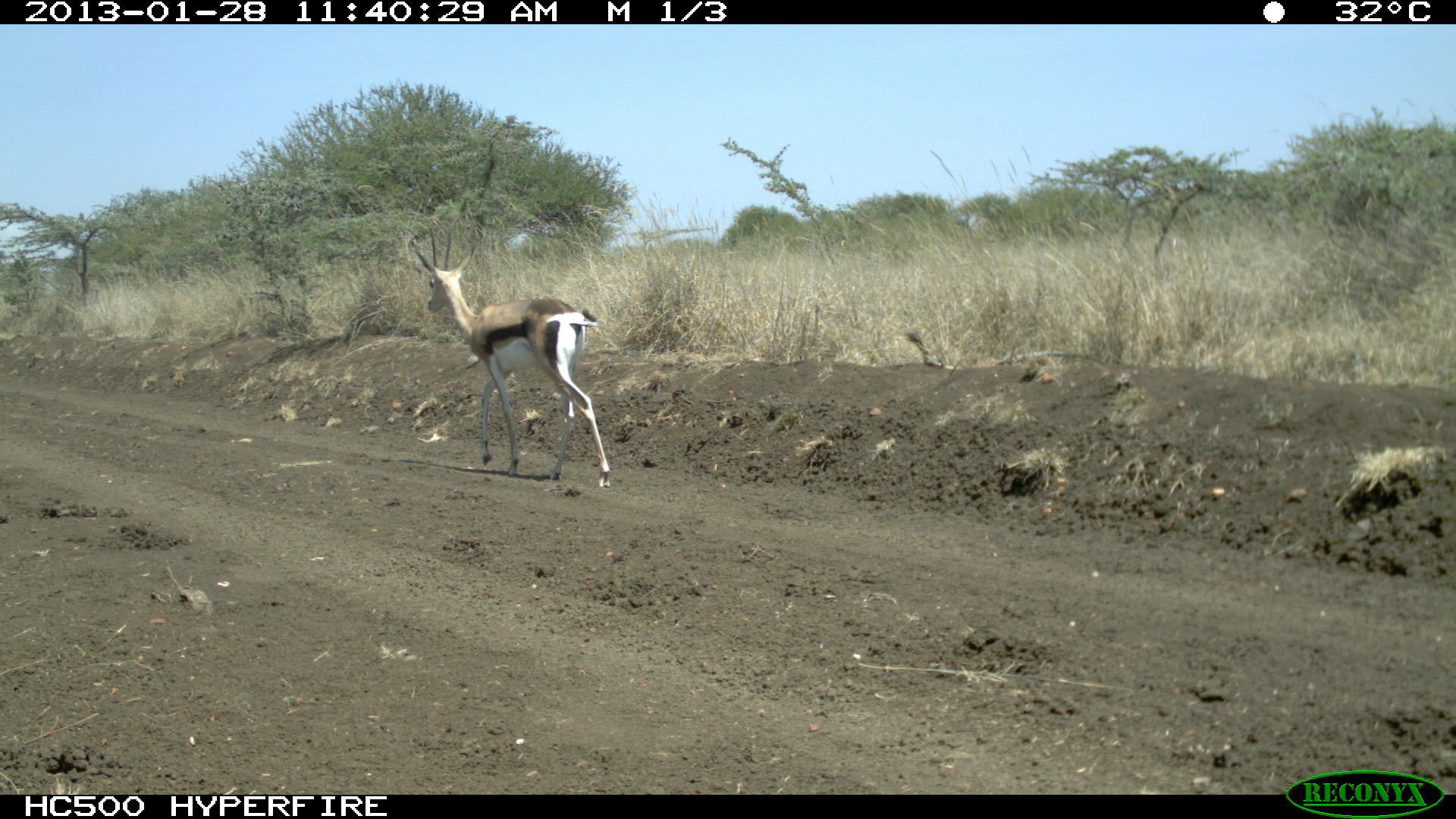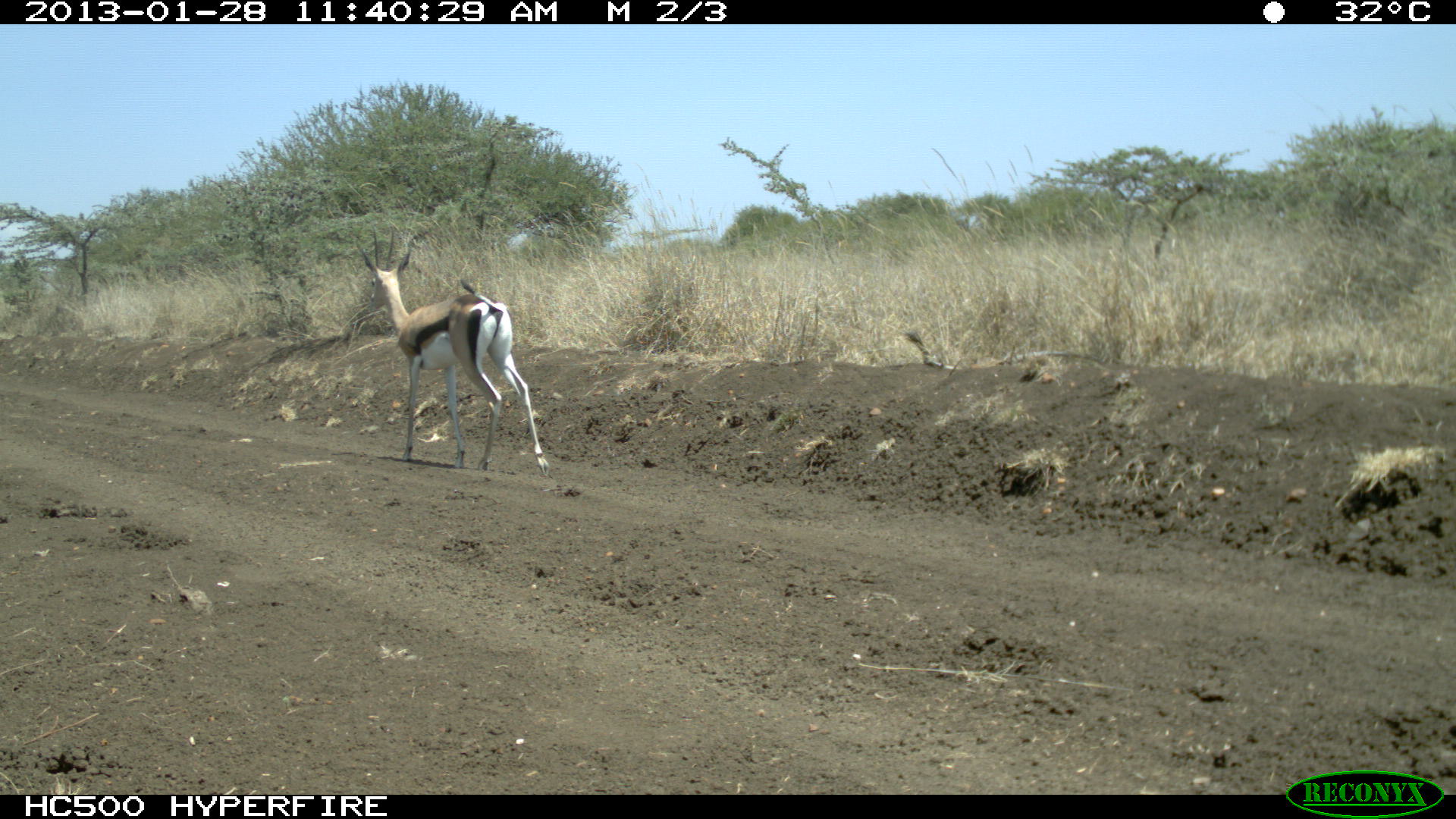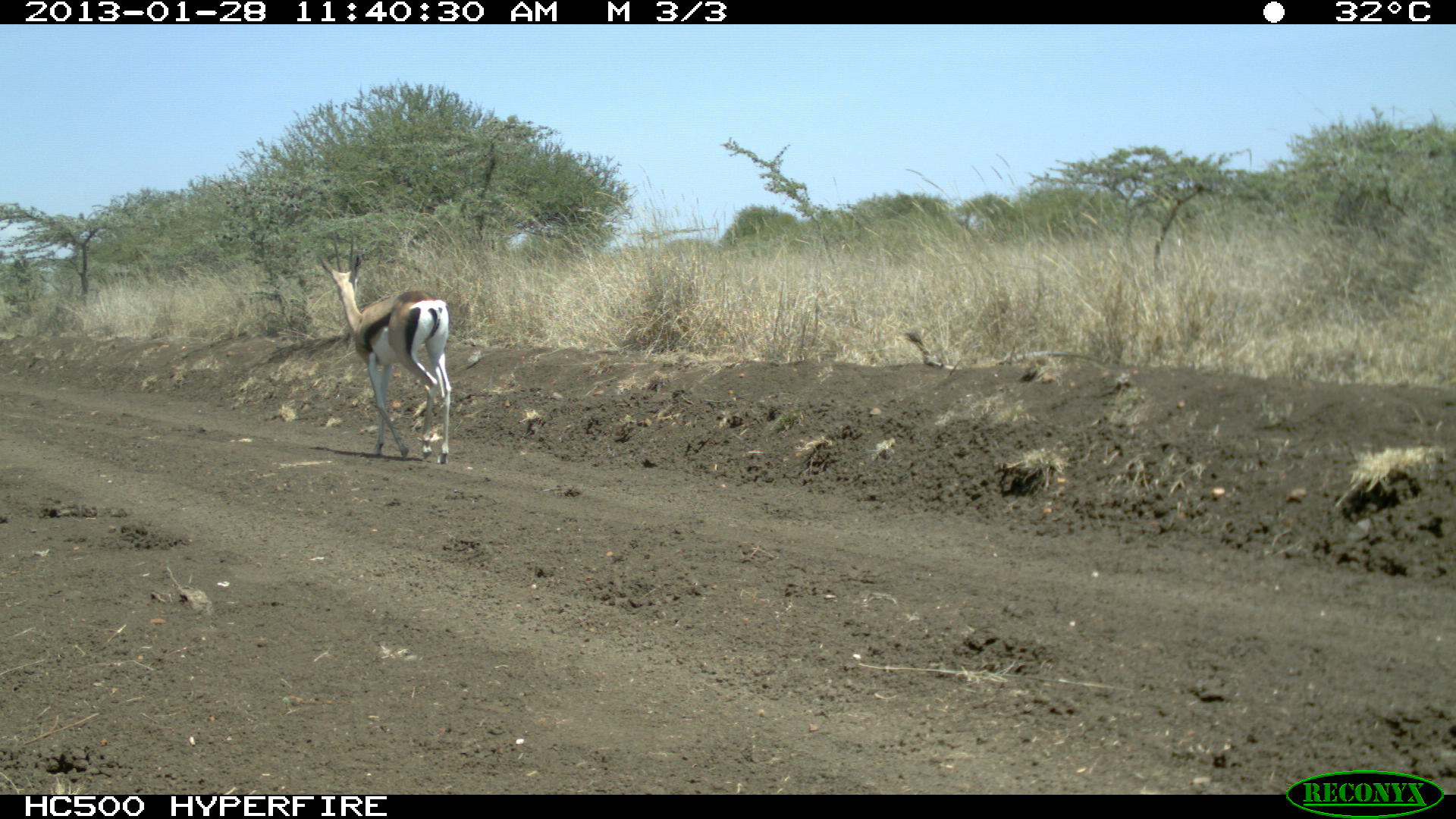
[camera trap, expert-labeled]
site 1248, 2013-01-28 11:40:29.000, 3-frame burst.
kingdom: Animalia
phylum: Chordata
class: Mammalia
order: Artiodactyla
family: Bovidae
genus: Nanger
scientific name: Nanger granti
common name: grant's gazelle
Nanger granti (grant's gazelle), count 1.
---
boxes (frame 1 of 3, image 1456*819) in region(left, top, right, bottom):
nanger granti: region(414, 228, 610, 487)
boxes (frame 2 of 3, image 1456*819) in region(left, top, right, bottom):
nanger granti: region(353, 224, 549, 476)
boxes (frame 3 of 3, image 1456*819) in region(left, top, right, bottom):
nanger granti: region(316, 230, 451, 464)